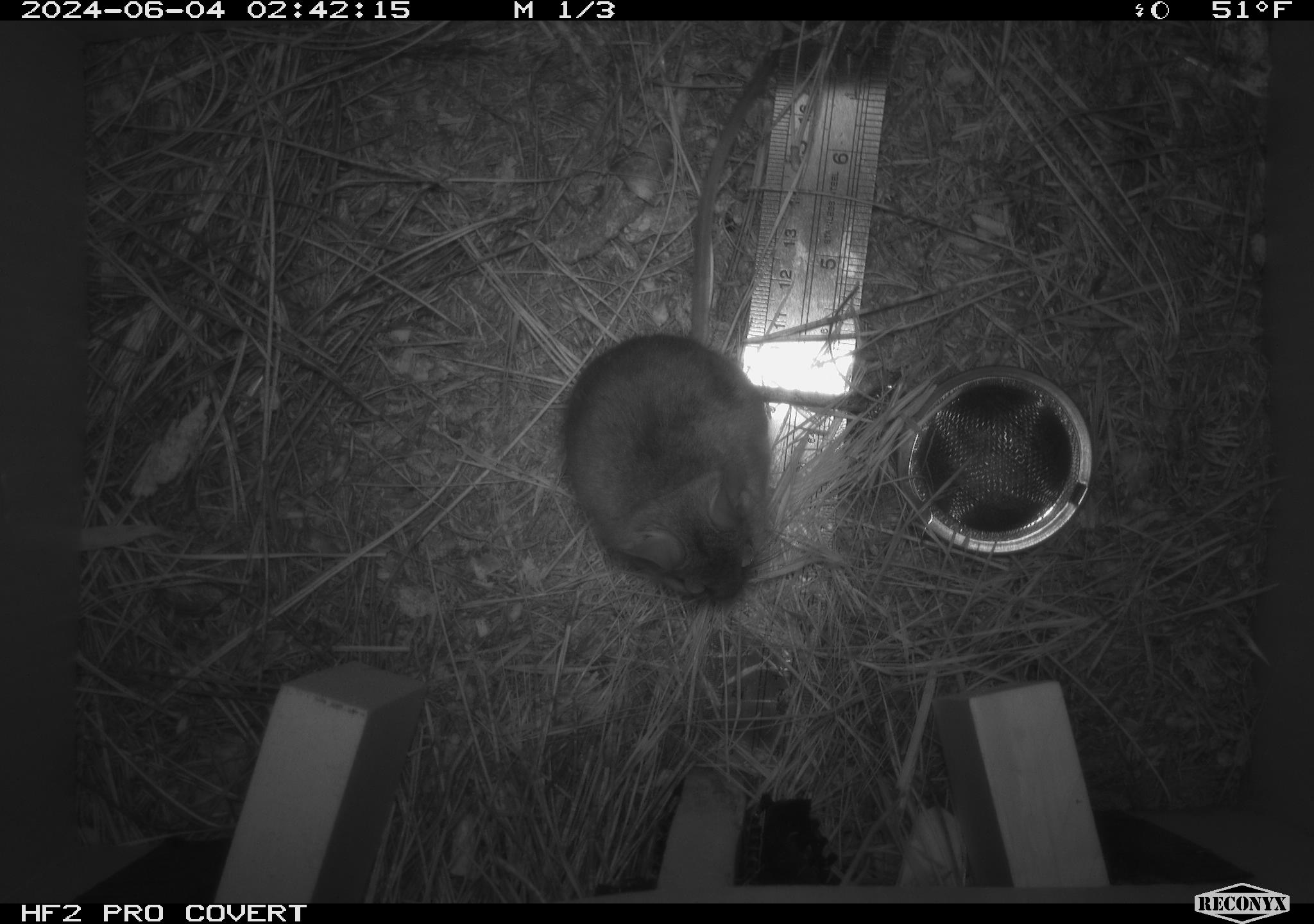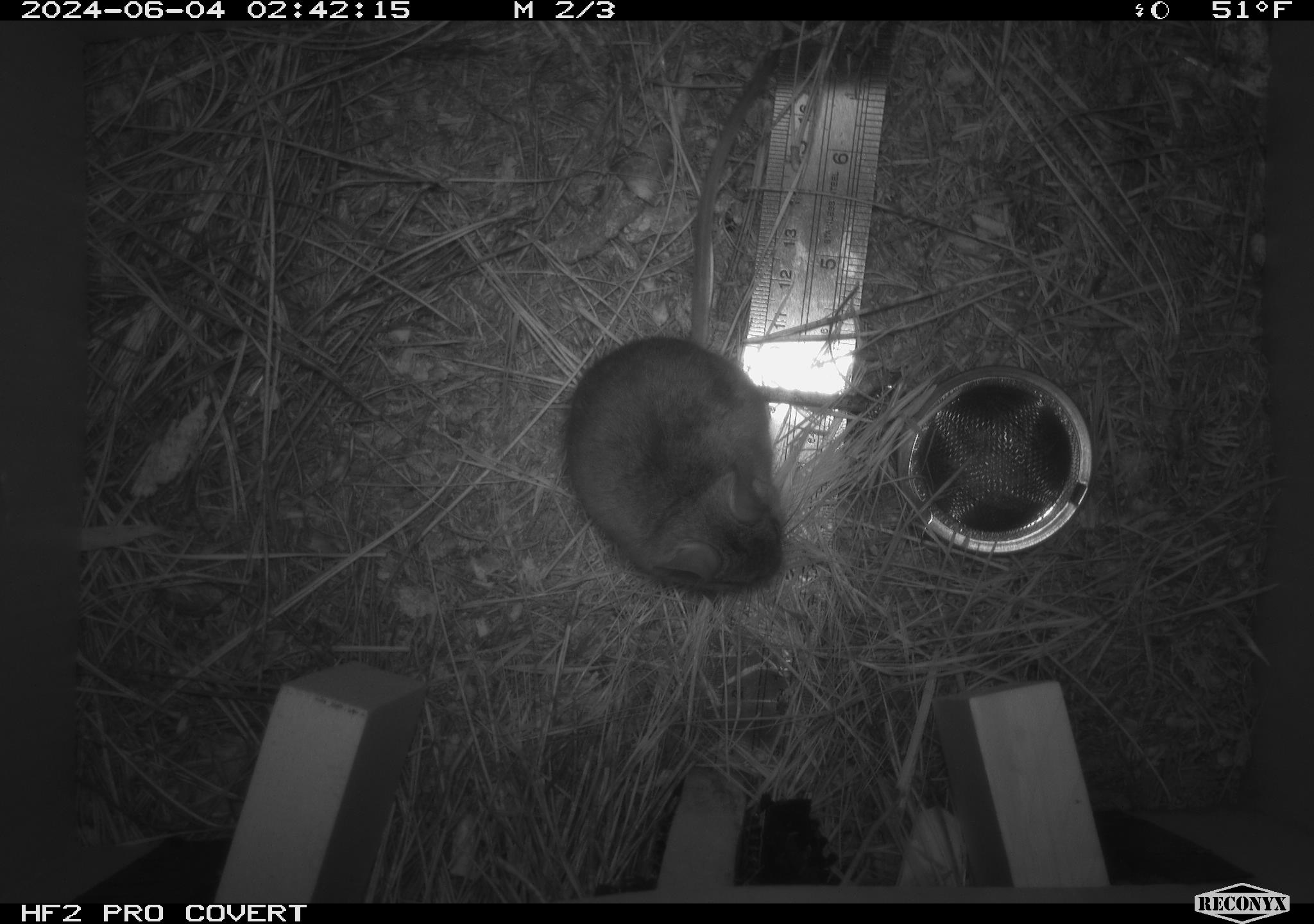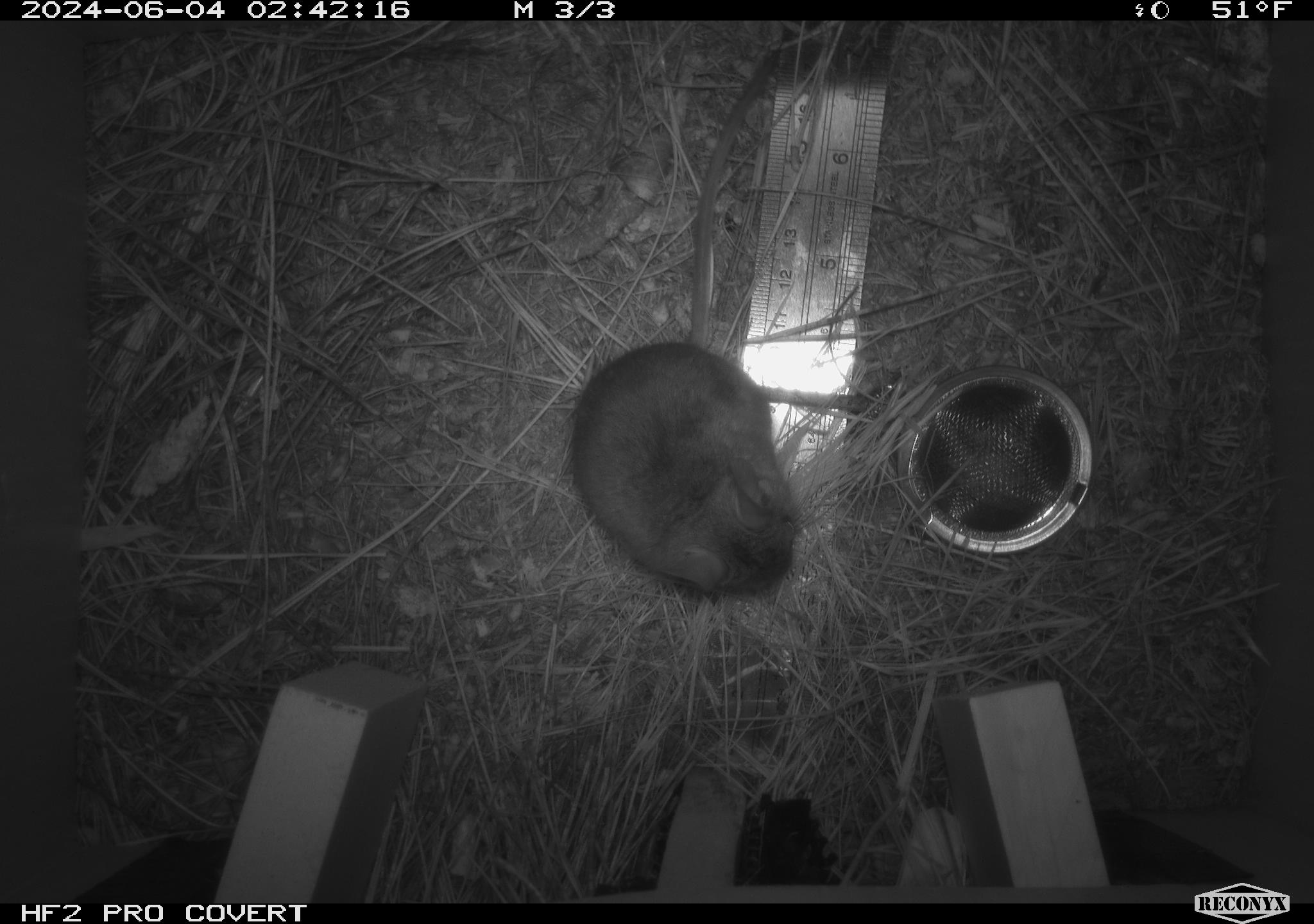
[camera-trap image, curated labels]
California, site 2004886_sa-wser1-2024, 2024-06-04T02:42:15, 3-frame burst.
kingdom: Animalia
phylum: Chordata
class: Mammalia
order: Rodentia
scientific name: Rodentia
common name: mouse species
Mouse species (Rodentia).